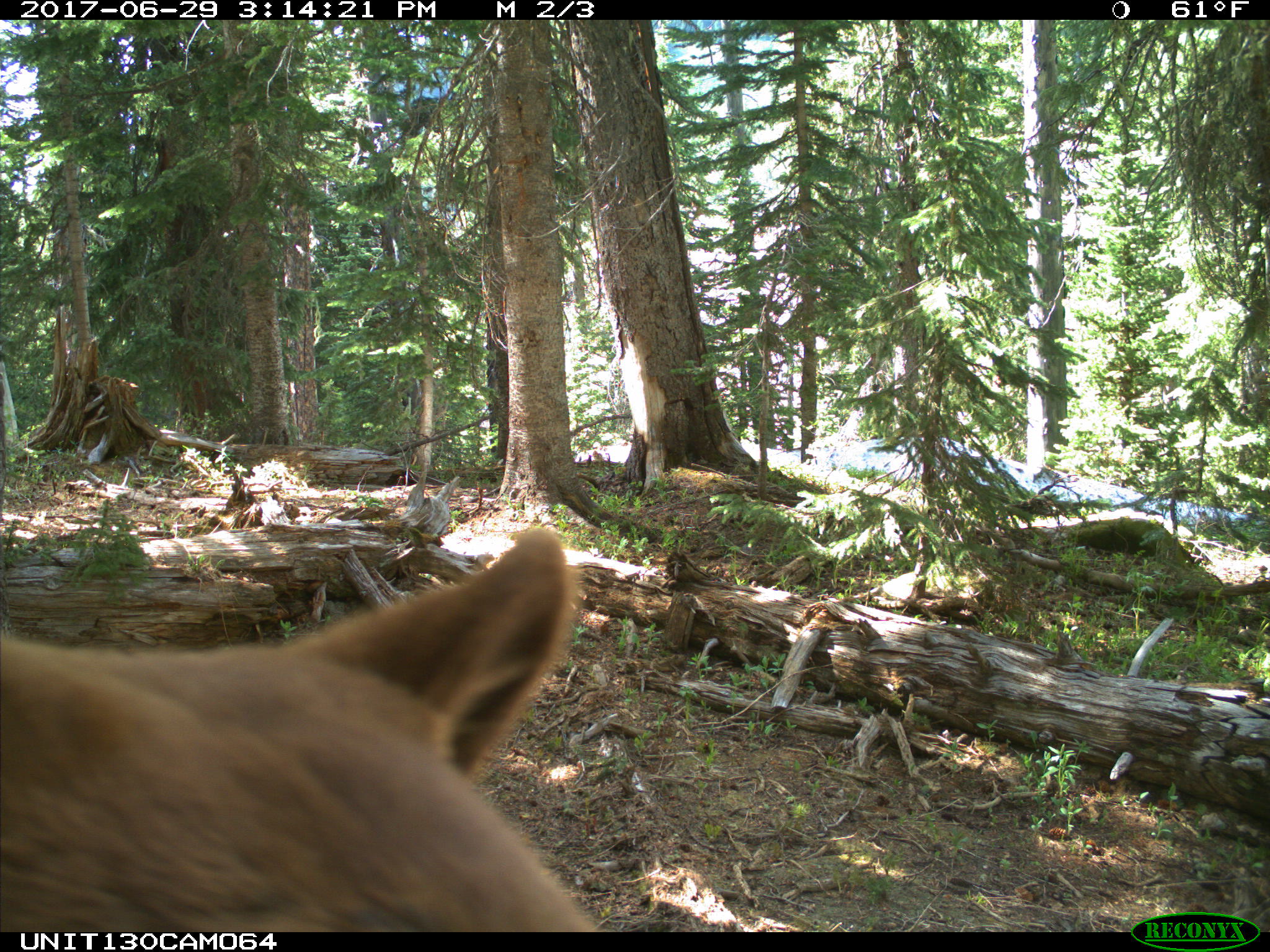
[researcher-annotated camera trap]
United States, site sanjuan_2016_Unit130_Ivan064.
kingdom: Animalia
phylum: Chordata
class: Mammalia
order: Carnivora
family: Ursidae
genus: Ursus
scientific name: Ursus americanus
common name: american black bear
Ursus americanus (american black bear).